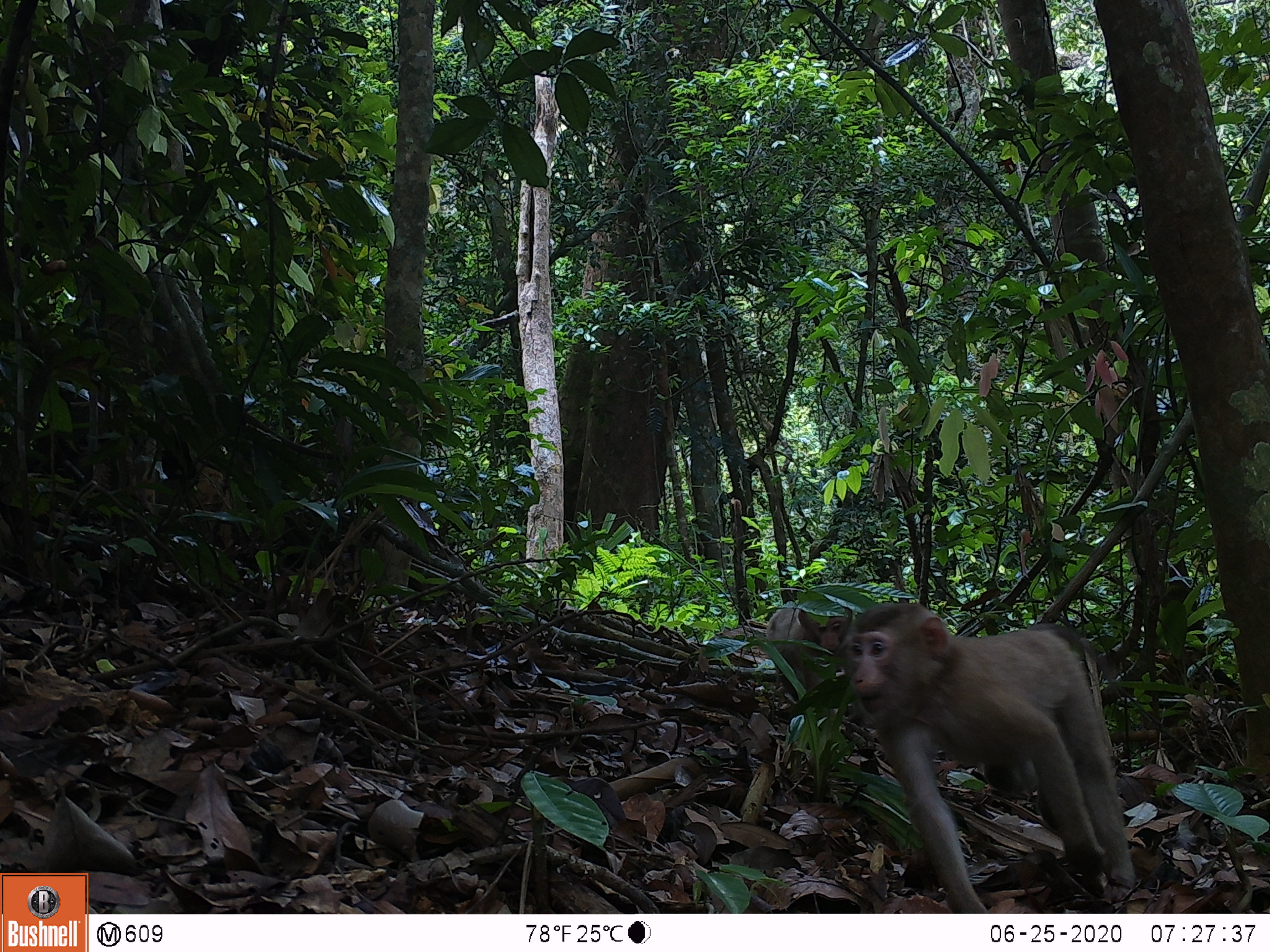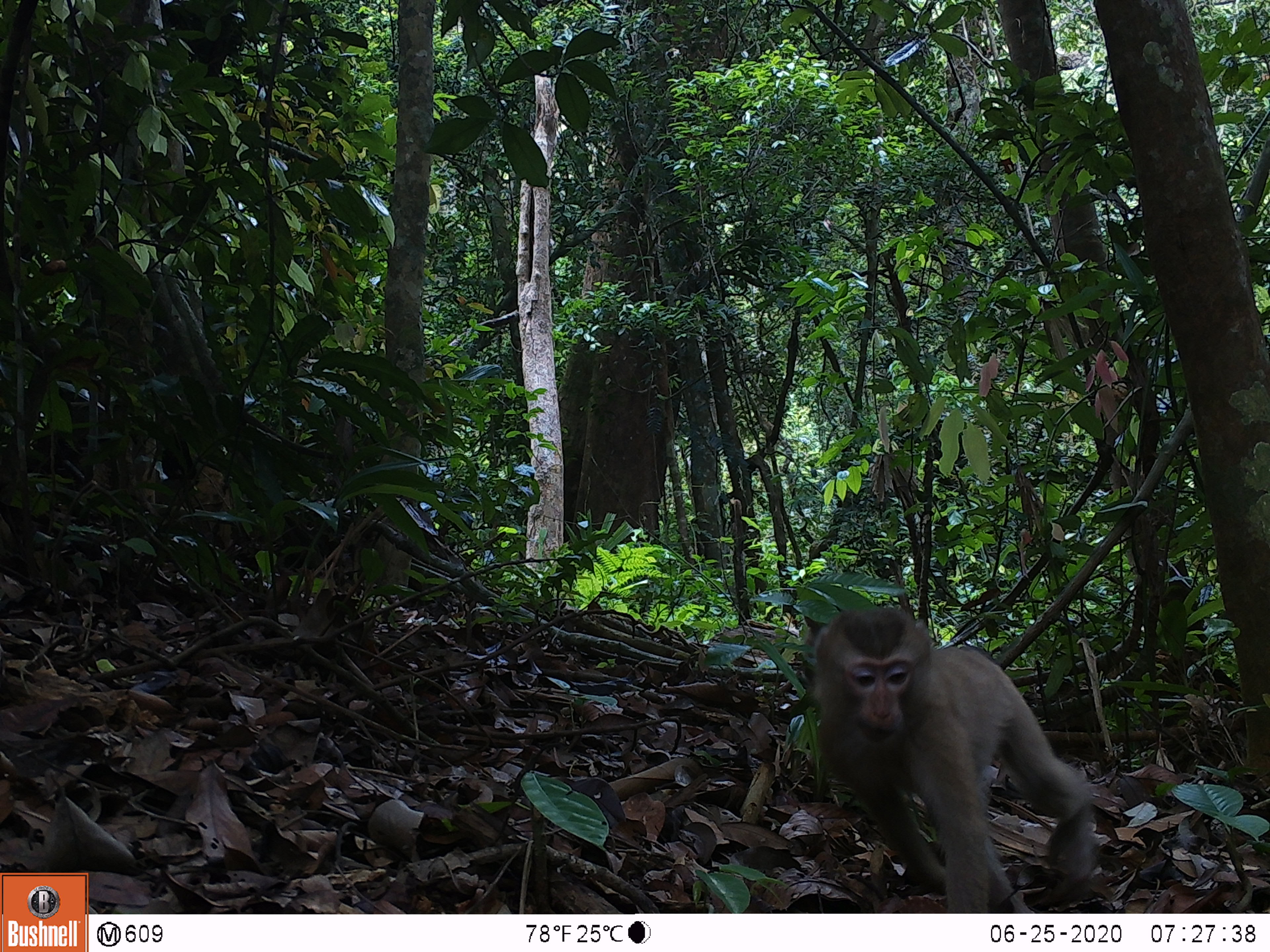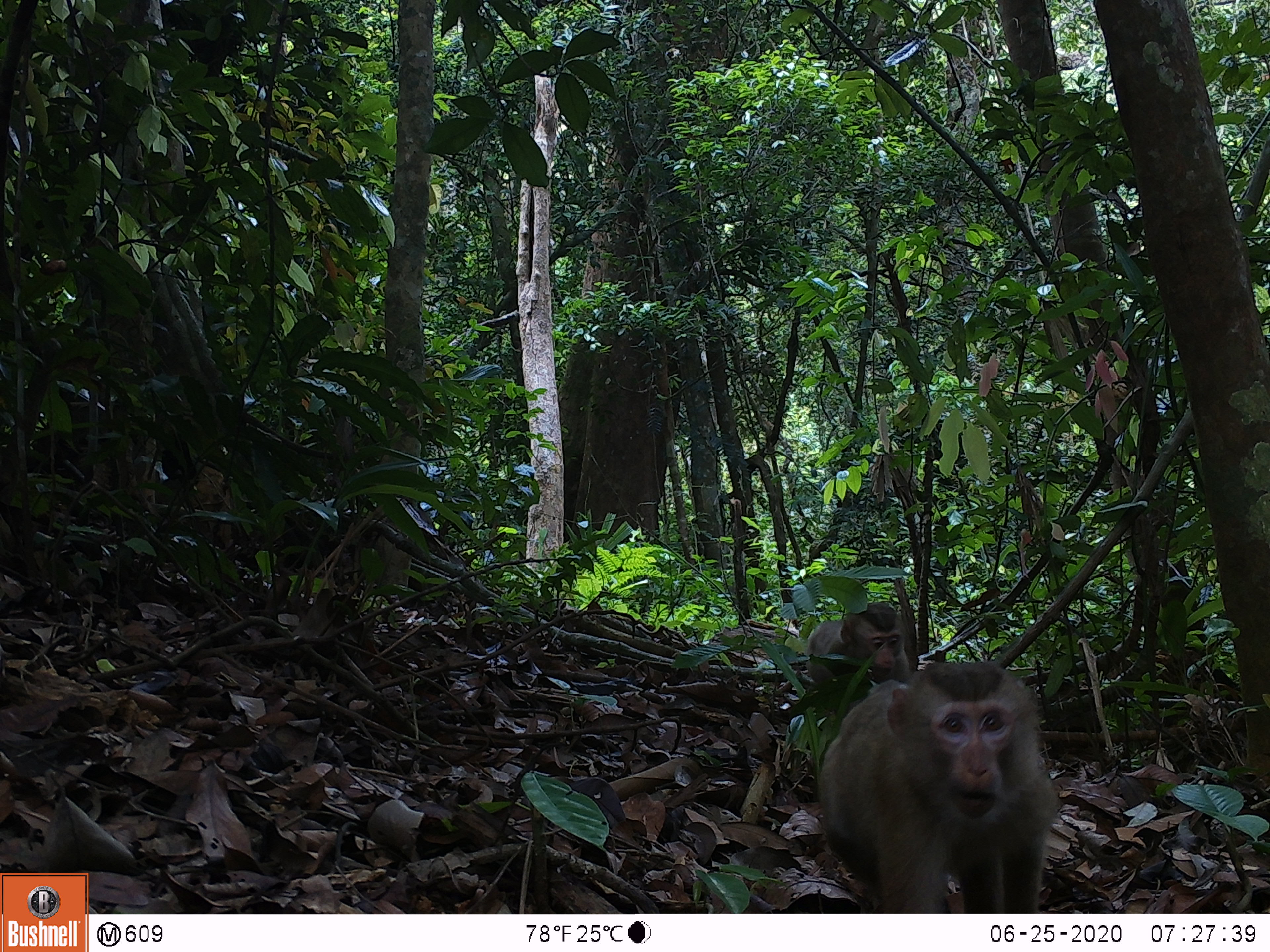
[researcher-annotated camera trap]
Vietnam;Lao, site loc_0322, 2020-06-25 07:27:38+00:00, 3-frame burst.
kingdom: Animalia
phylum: Chordata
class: Mammalia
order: Primates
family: Cercopithecidae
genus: Macaca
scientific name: Macaca nemestrina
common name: pig-tailed macaque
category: pig tailed macaque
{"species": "pig tailed macaque (pig-tailed macaque) (Macaca nemestrina)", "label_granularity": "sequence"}